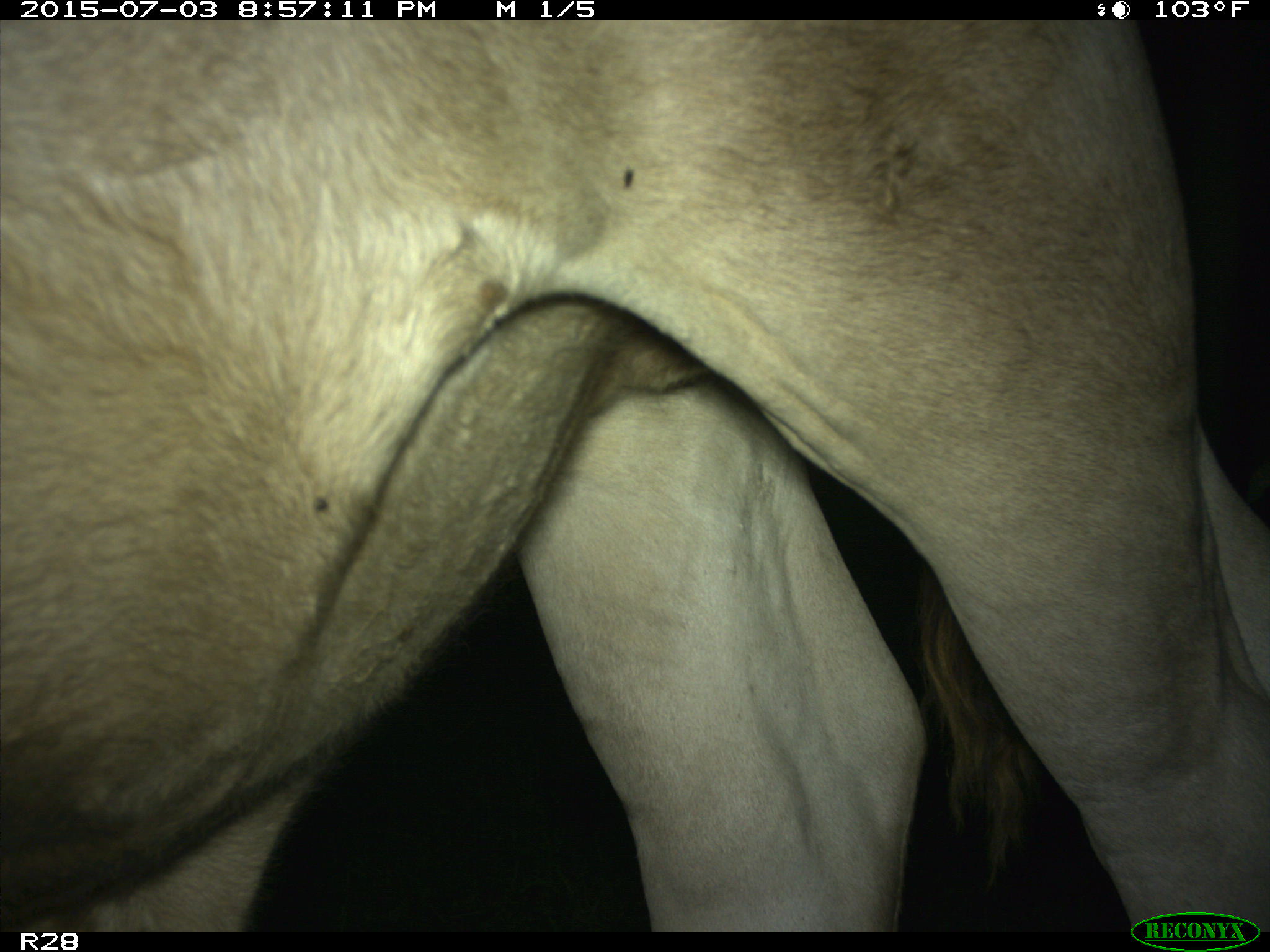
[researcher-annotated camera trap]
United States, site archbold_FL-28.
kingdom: Animalia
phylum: Chordata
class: Mammalia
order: Artiodactyla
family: Bovidae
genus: Bos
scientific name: Bos taurus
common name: domestic cow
Bos taurus (domestic cow).